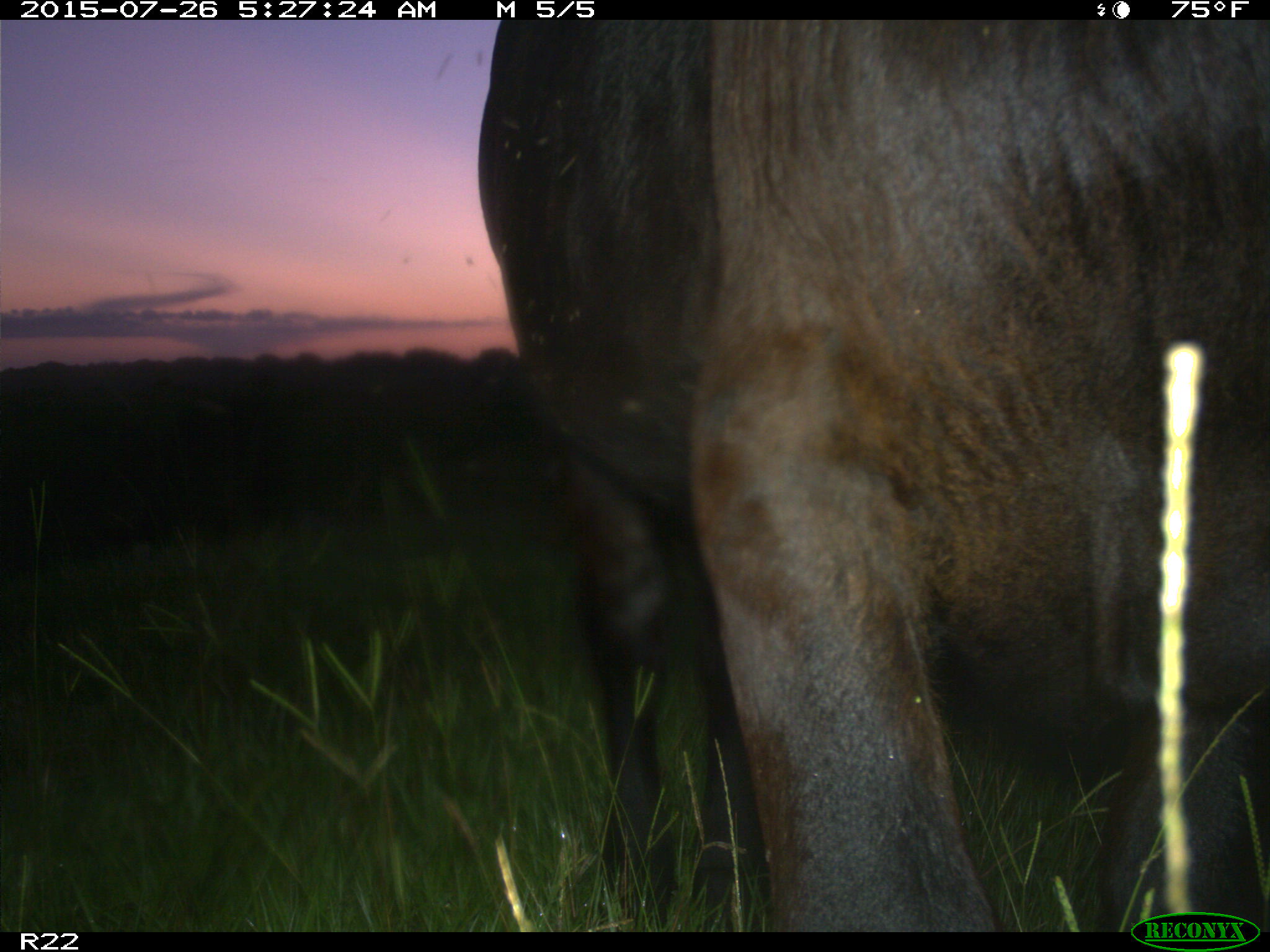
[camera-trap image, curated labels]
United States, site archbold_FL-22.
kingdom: Animalia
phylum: Chordata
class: Mammalia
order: Artiodactyla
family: Bovidae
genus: Bos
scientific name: Bos taurus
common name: domestic cow